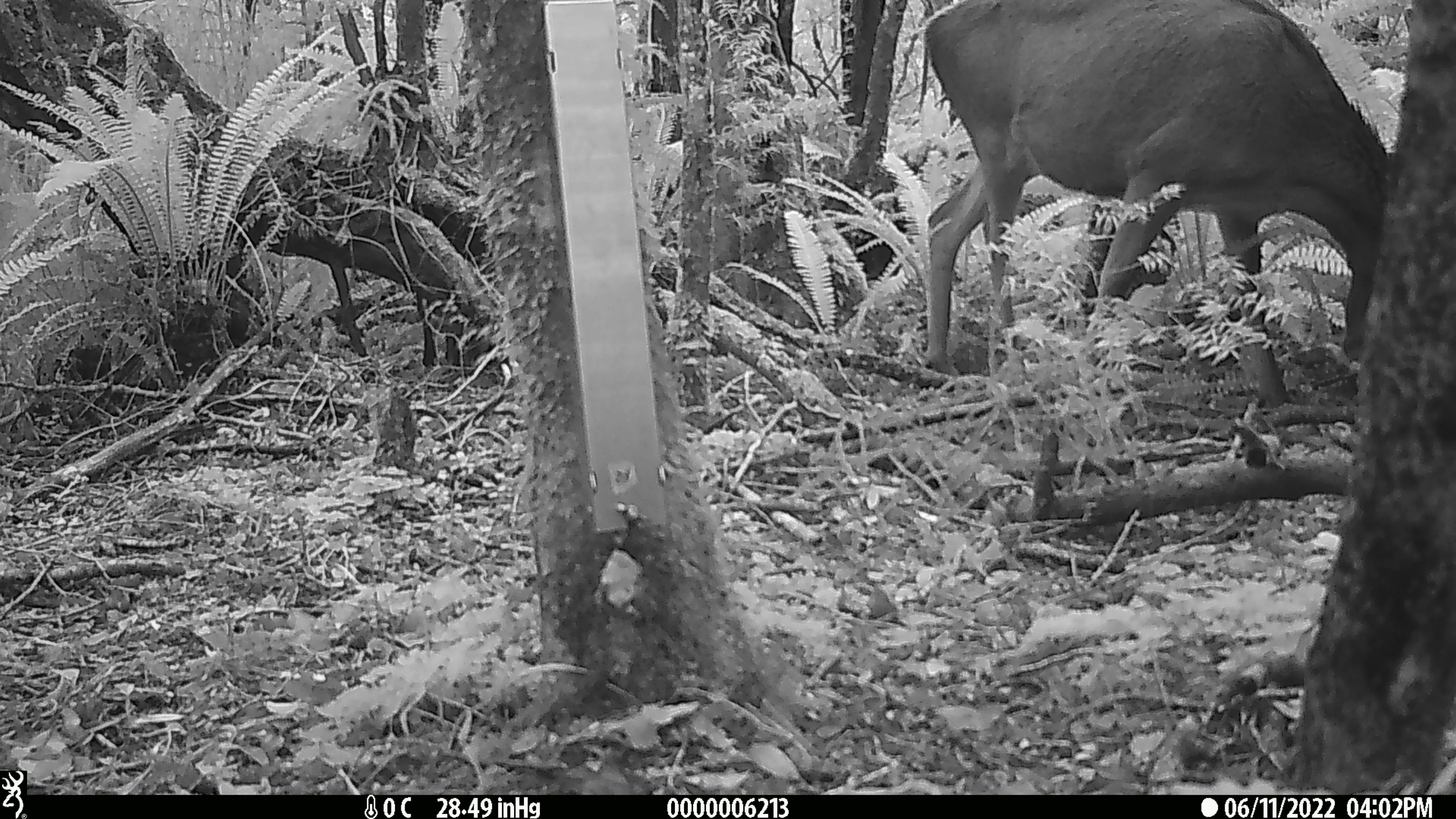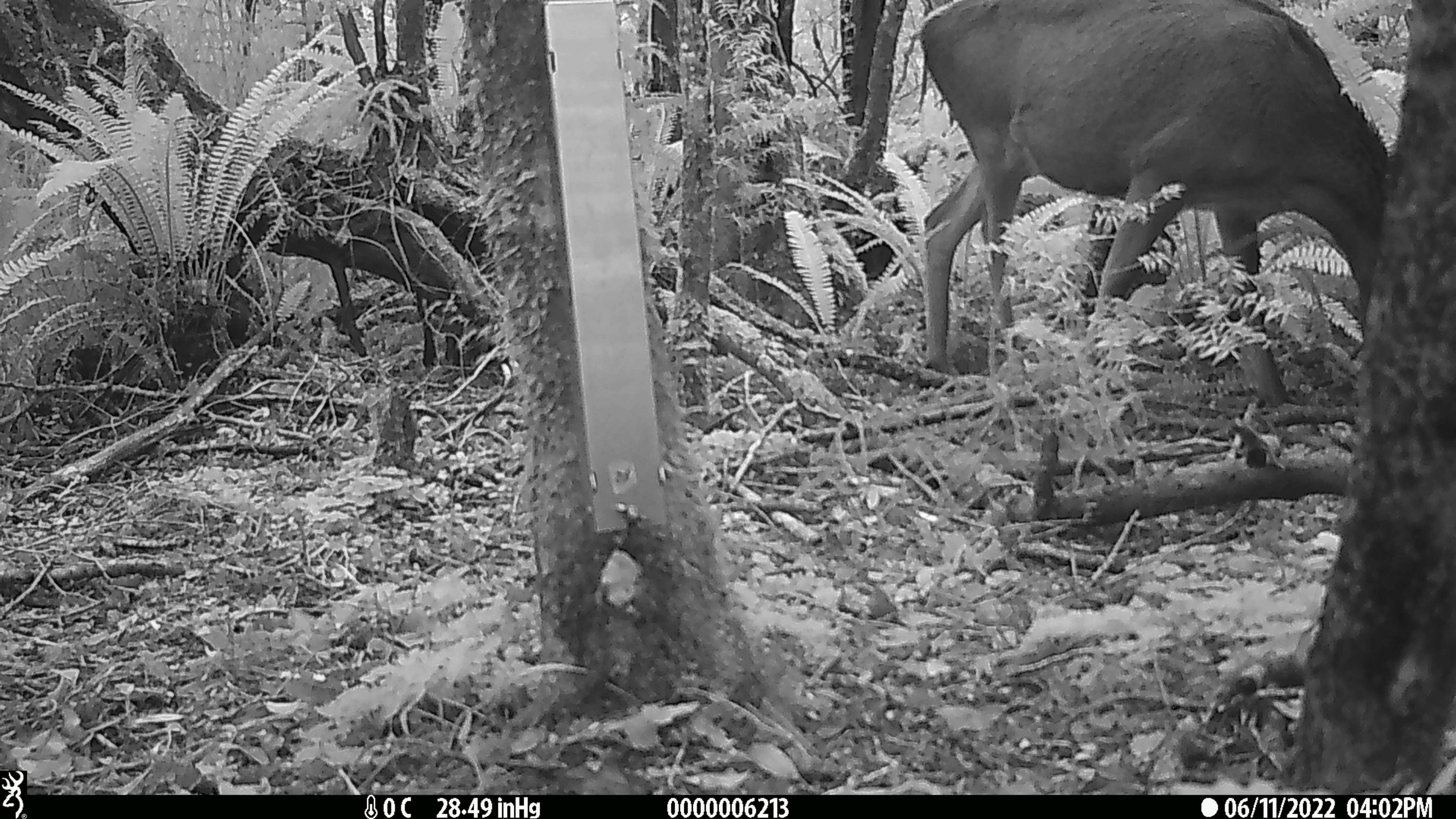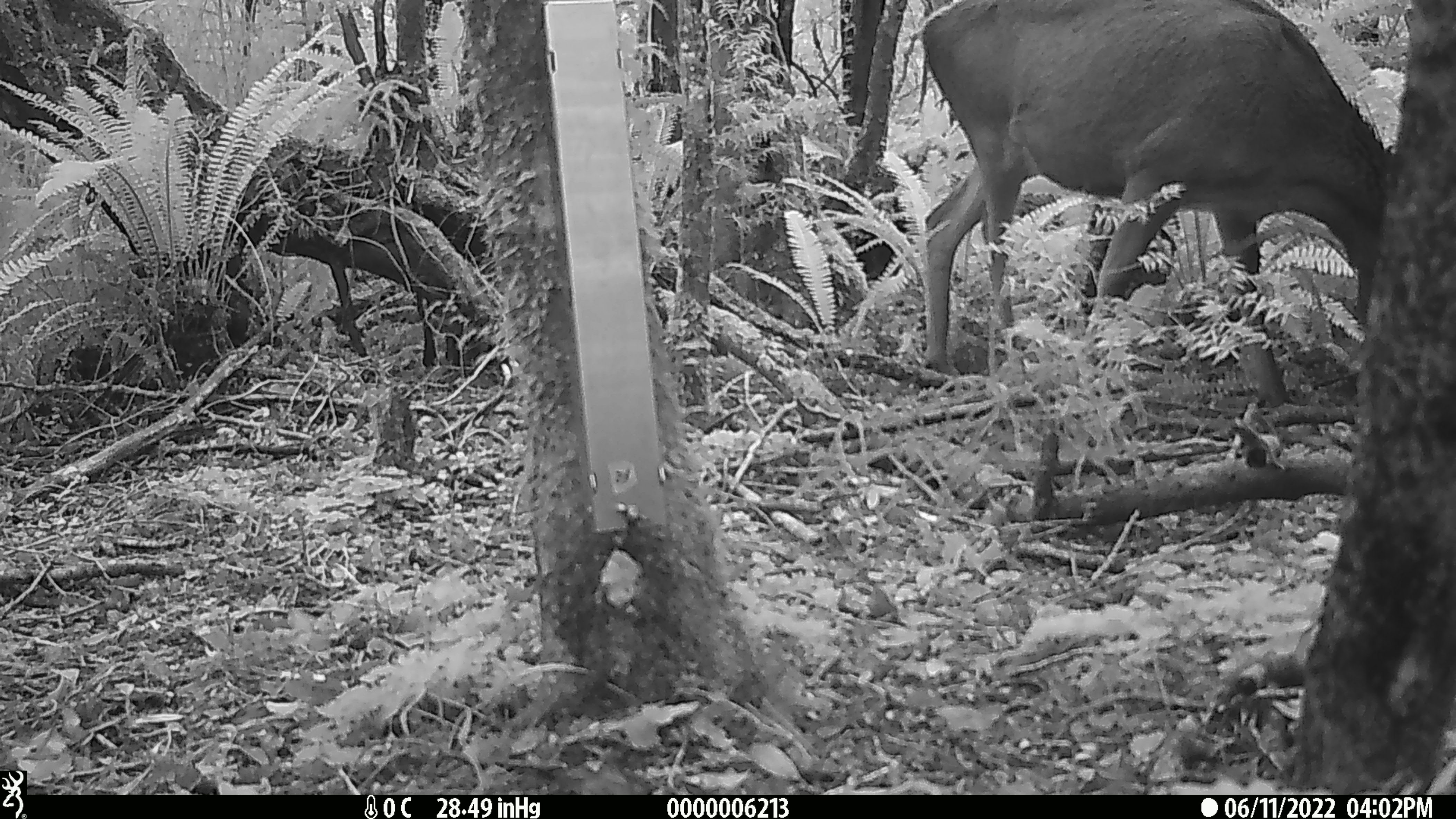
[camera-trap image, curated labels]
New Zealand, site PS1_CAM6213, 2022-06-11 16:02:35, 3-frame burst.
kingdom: Animalia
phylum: Chordata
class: Mammalia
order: Artiodactyla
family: Cervidae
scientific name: Cervidae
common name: deer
Deer (Cervidae).